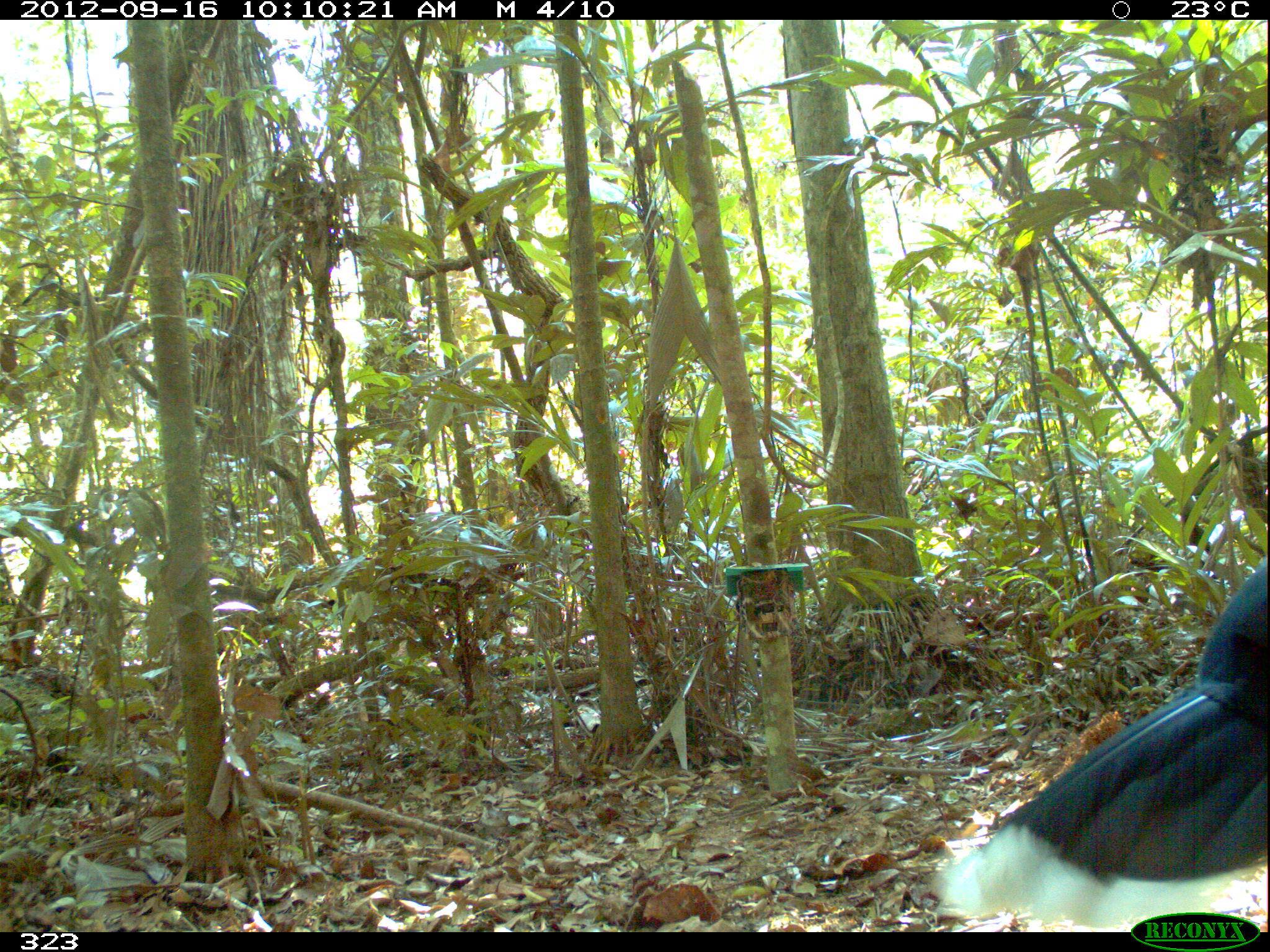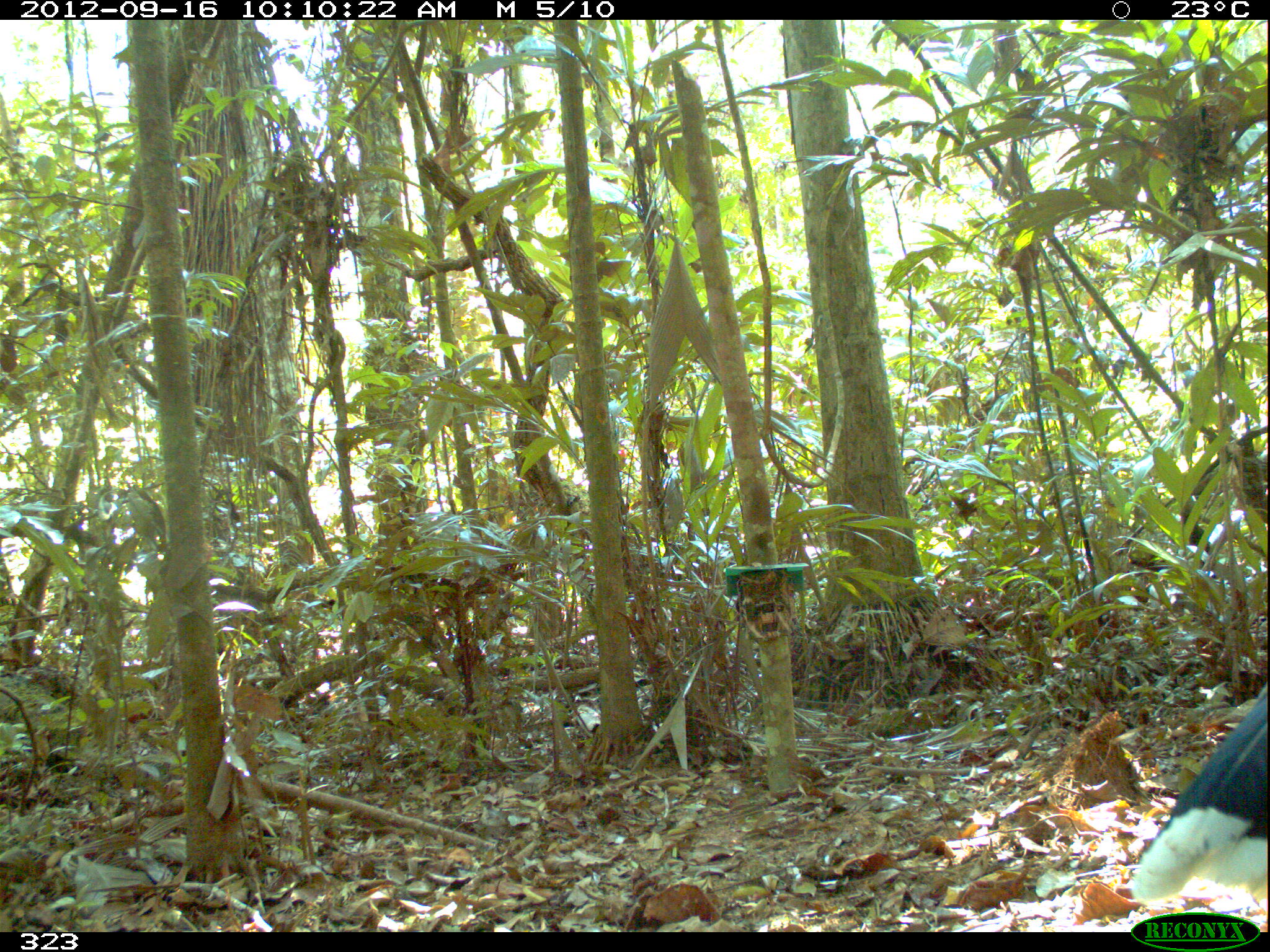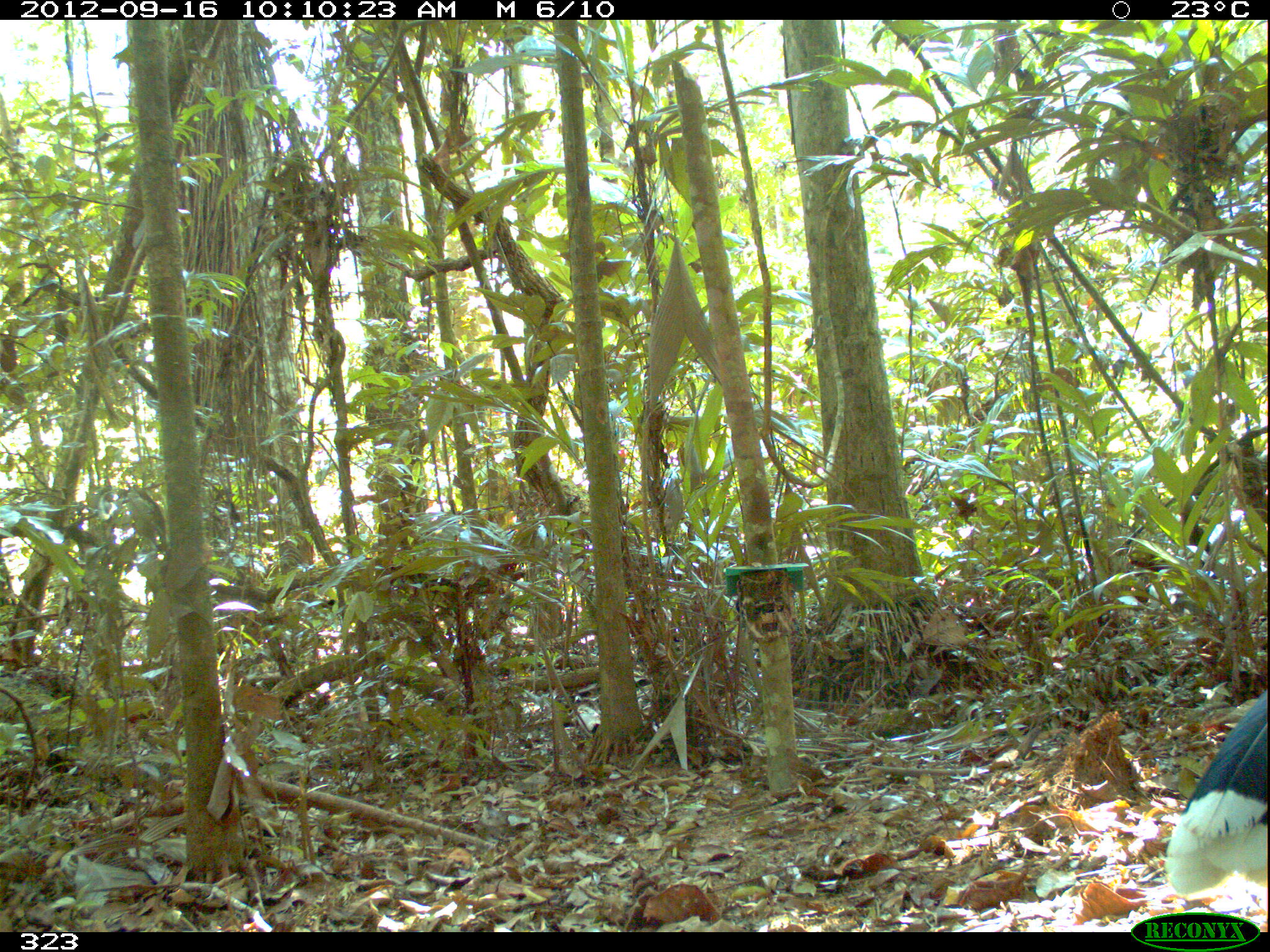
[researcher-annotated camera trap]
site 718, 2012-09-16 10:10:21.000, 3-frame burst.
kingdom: Animalia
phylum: Chordata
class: Aves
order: Galliformes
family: Cracidae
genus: Mitu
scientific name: Mitu tuberosum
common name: razor-billed curassow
Mitu tuberosum (razor-billed curassow).